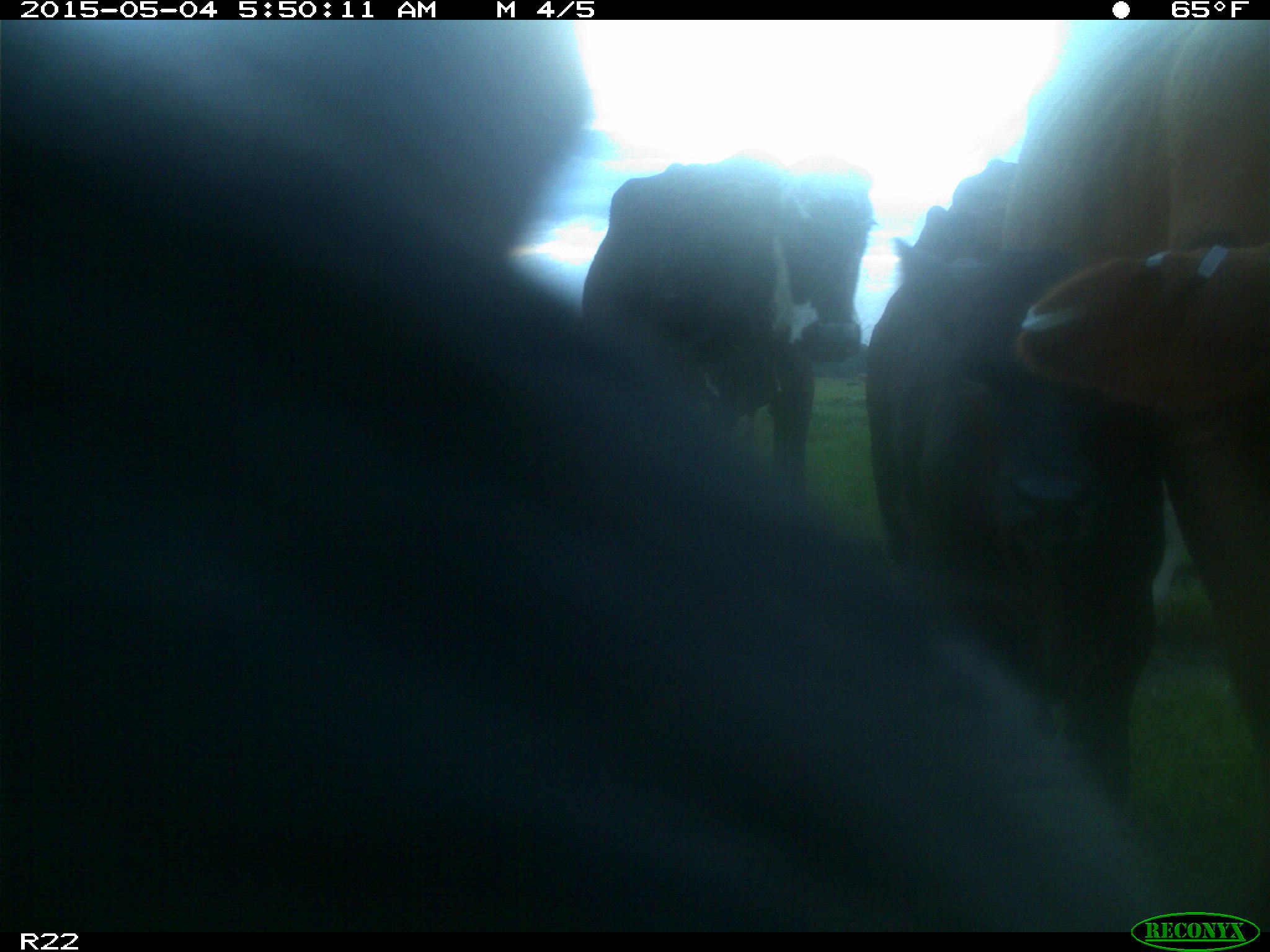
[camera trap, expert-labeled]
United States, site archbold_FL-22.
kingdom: Animalia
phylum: Chordata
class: Mammalia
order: Artiodactyla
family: Bovidae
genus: Bos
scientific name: Bos taurus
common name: domestic cow